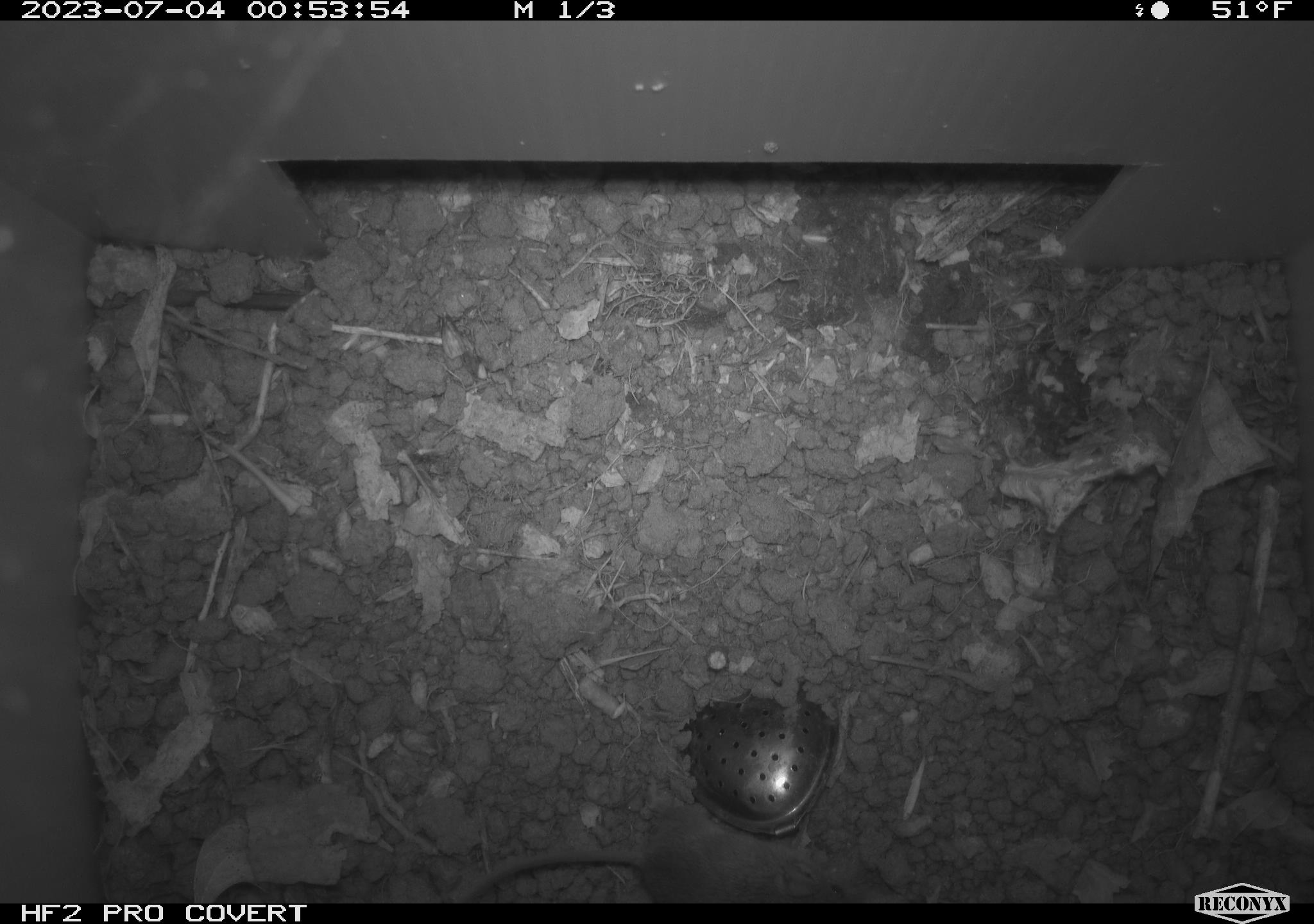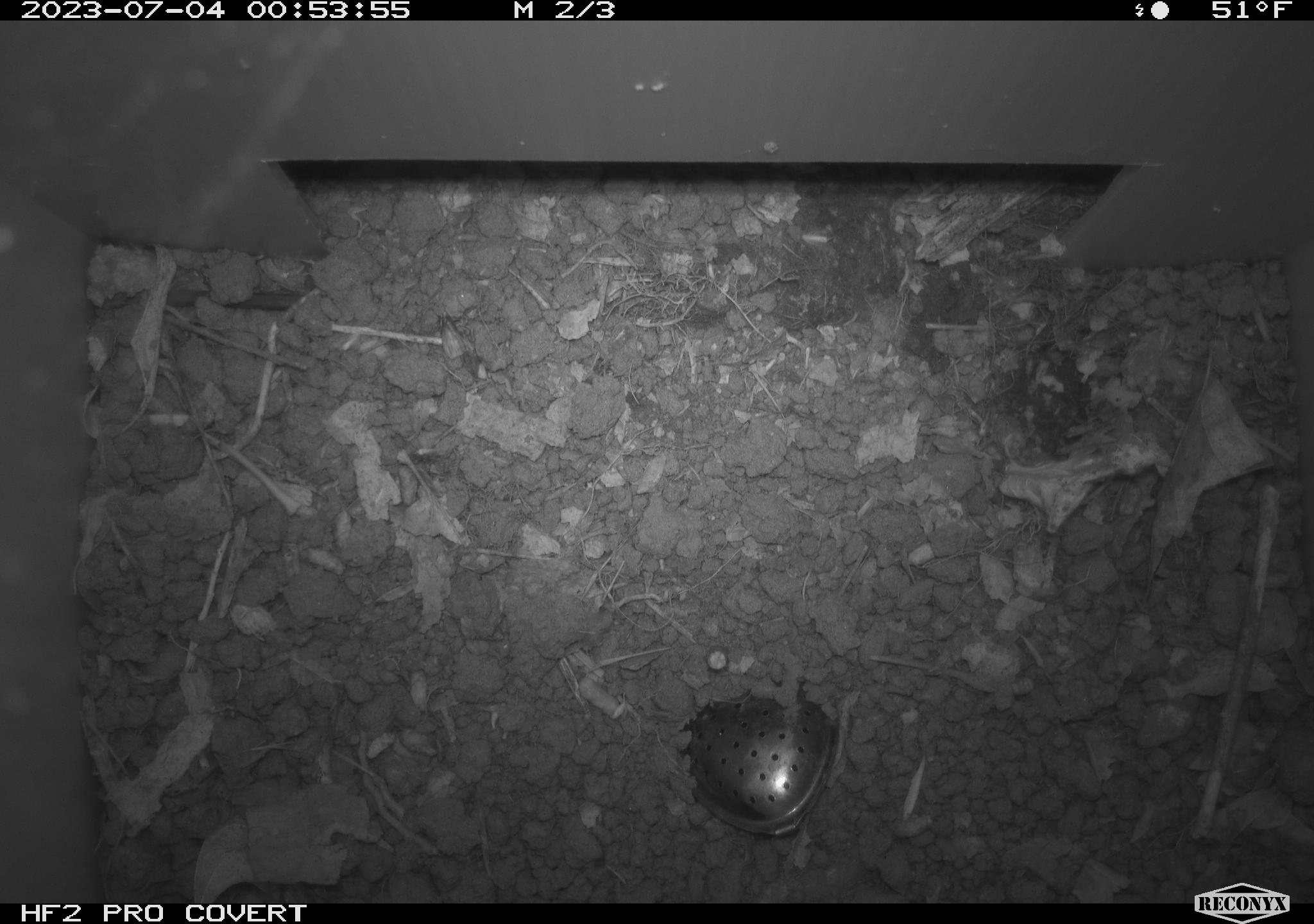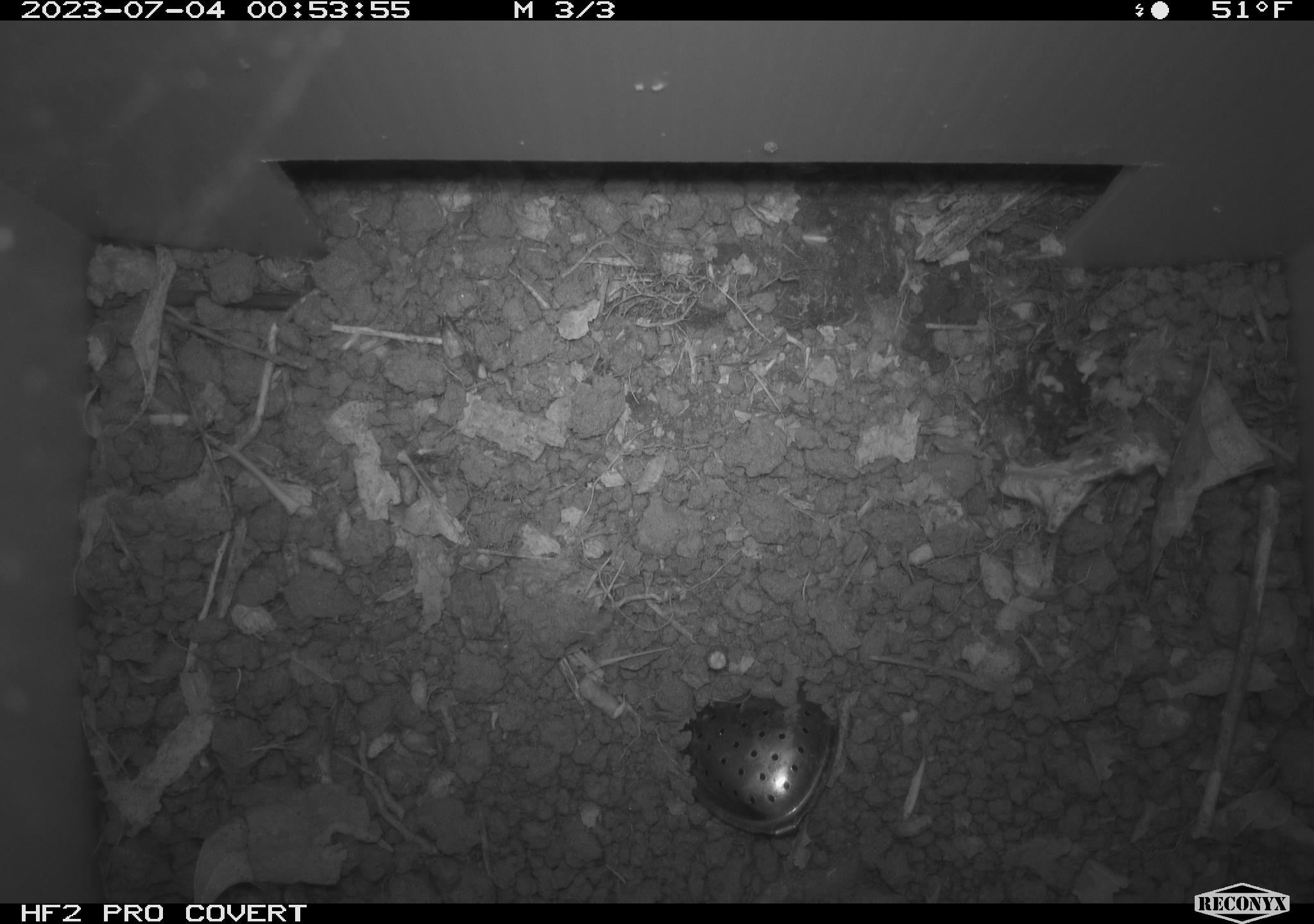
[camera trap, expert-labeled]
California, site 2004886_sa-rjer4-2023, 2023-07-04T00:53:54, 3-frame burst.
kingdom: Animalia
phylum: Chordata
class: Mammalia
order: Rodentia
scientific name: Rodentia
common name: mouse species